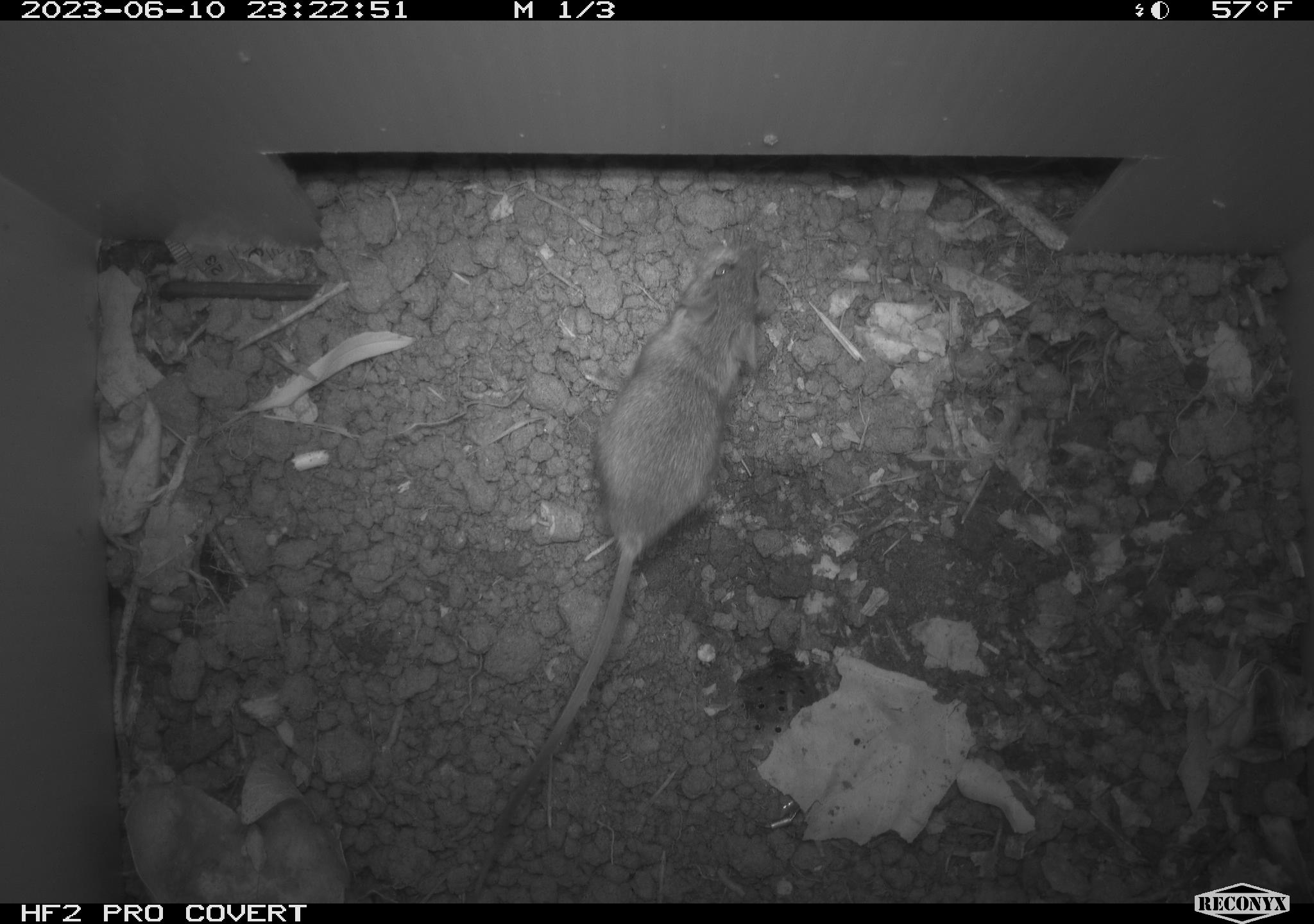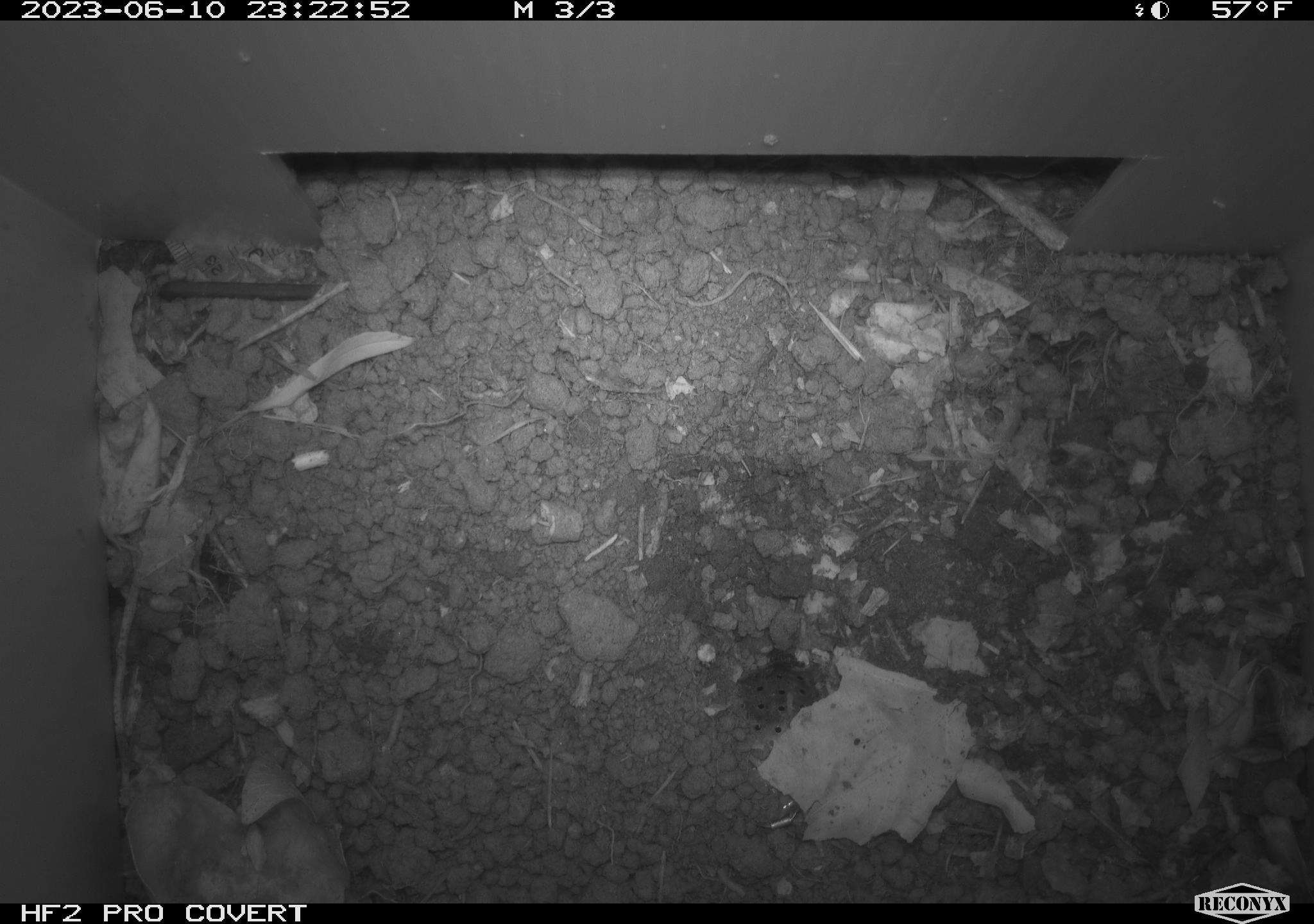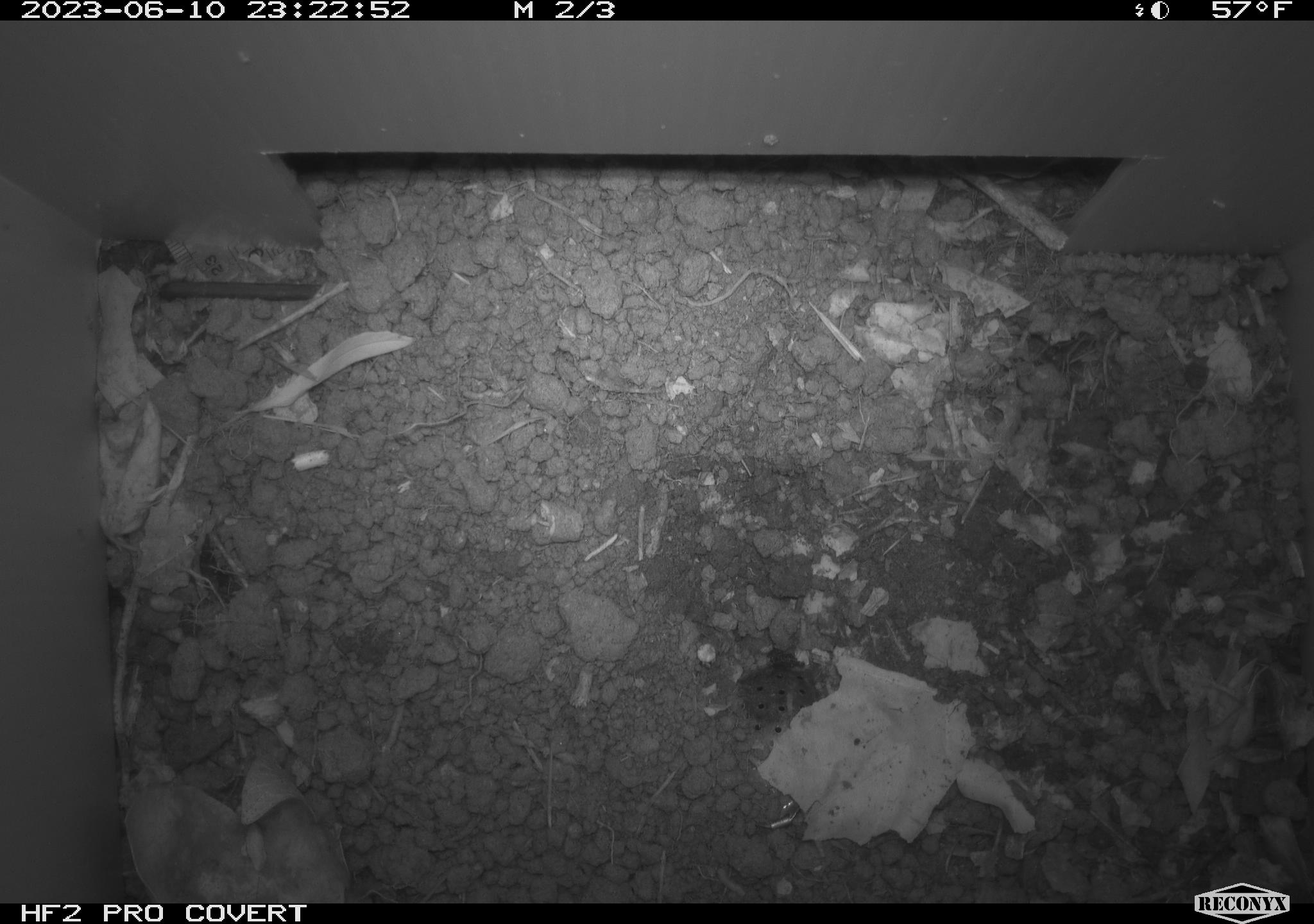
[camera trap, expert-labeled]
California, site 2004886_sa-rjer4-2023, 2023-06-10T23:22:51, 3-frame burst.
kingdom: Animalia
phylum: Chordata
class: Mammalia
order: Rodentia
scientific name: Rodentia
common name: mouse species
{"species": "mouse species (Rodentia)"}